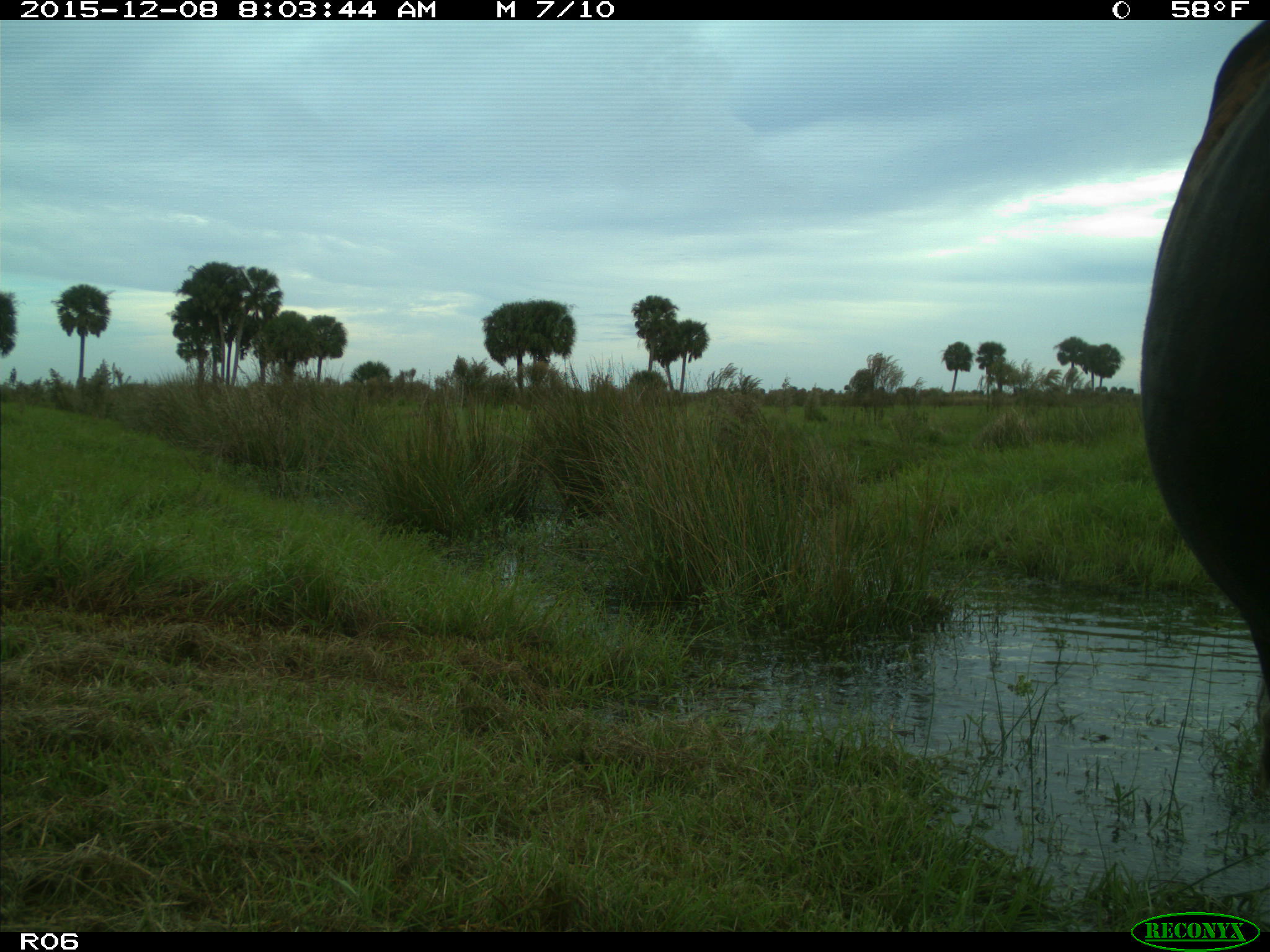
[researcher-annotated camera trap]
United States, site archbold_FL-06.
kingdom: Animalia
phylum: Chordata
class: Mammalia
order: Artiodactyla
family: Bovidae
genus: Bos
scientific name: Bos taurus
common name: domestic cow